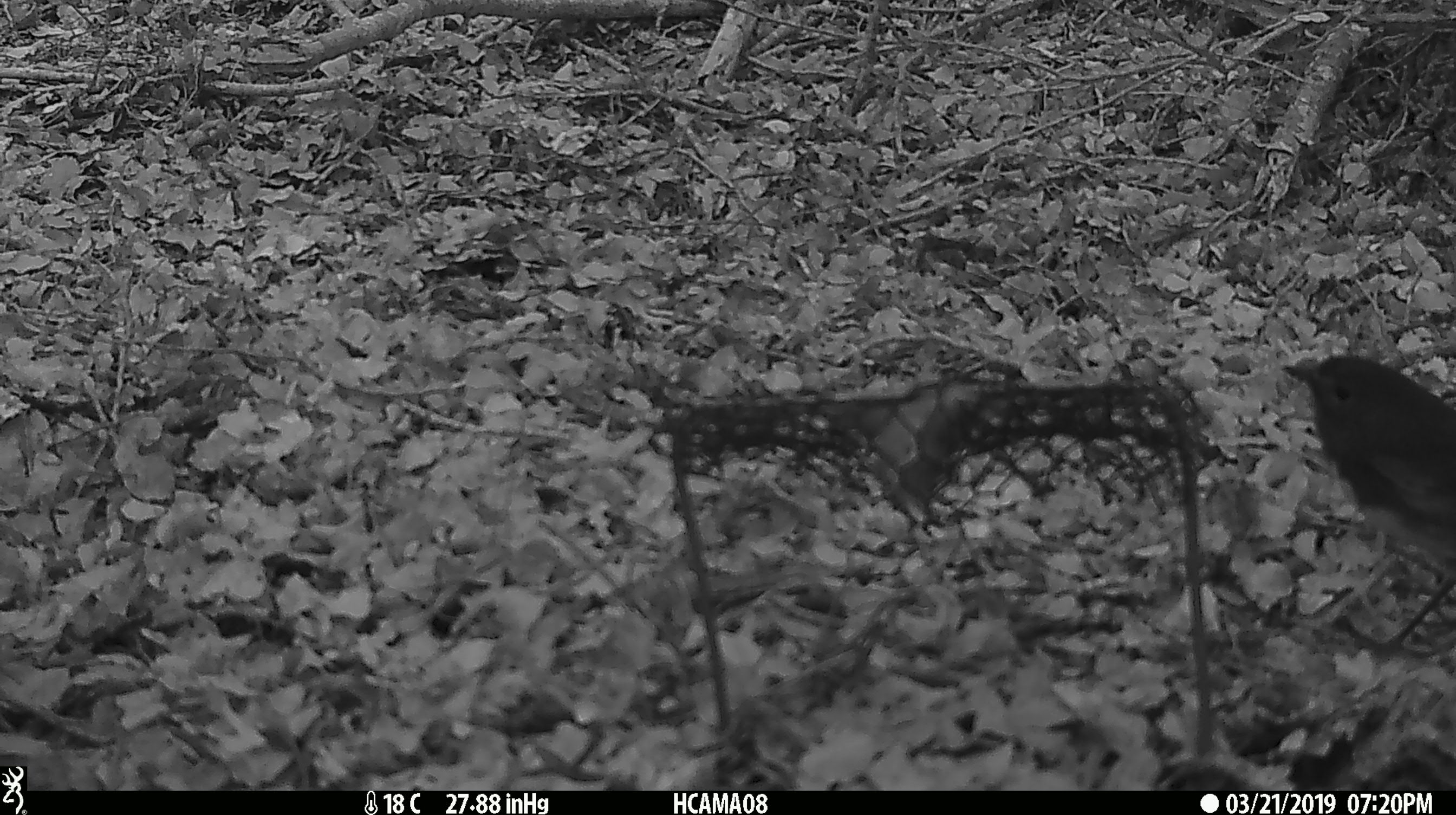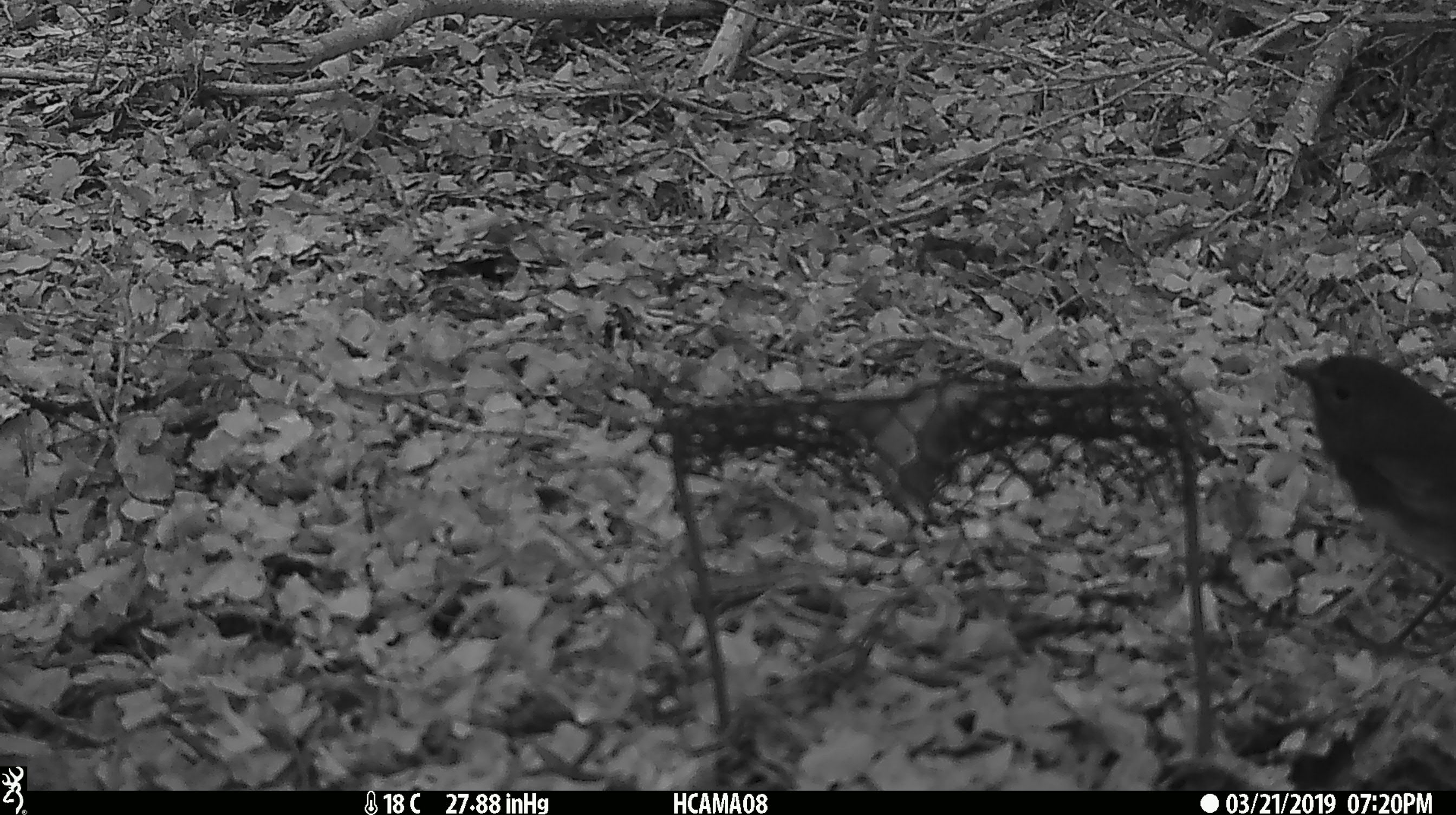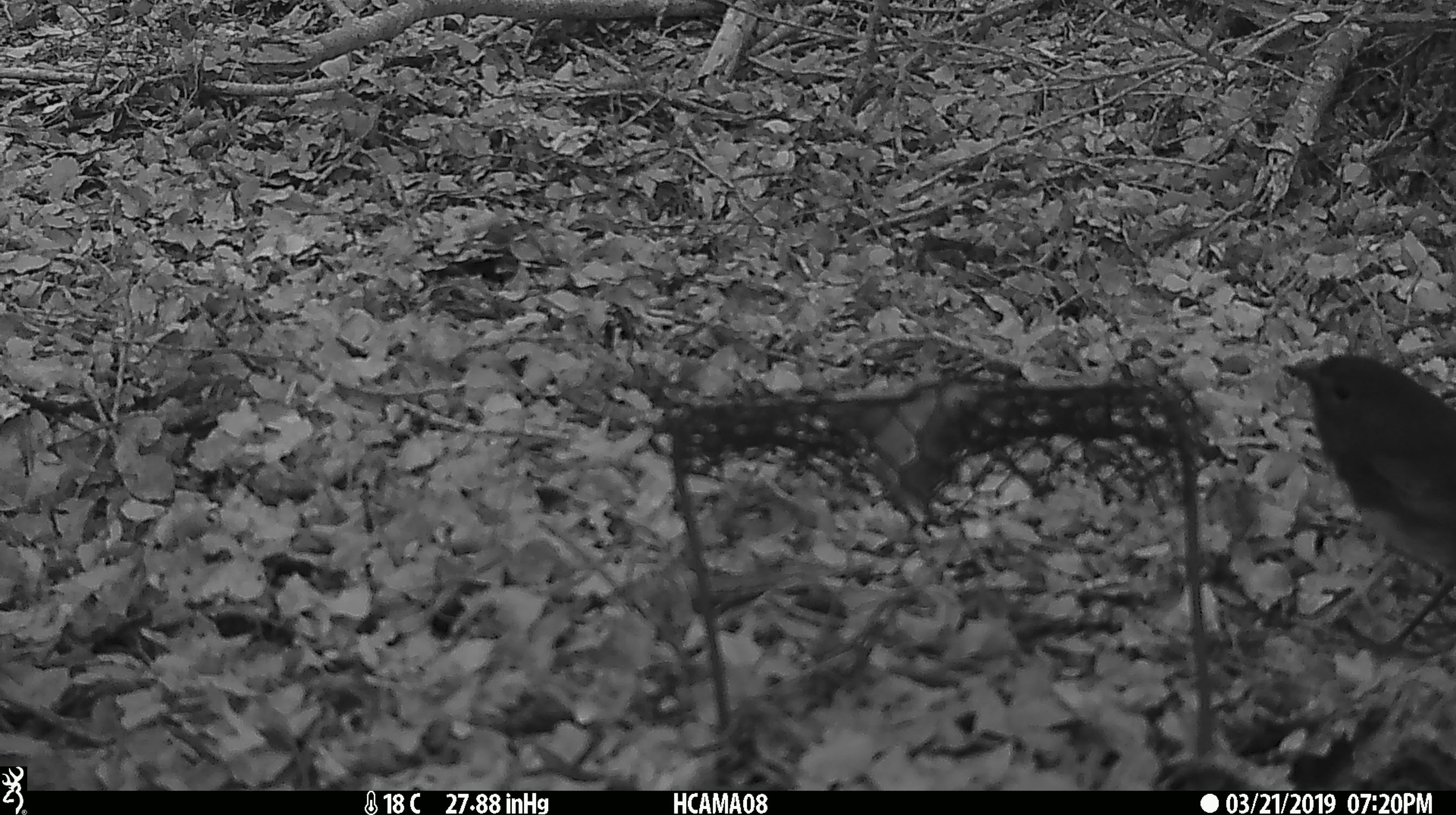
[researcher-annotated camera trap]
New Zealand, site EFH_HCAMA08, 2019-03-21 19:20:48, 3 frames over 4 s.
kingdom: Animalia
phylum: Chordata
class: Aves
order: Passeriformes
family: Petroicidae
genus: Petroica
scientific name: Petroica australis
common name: new zealand robin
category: robin